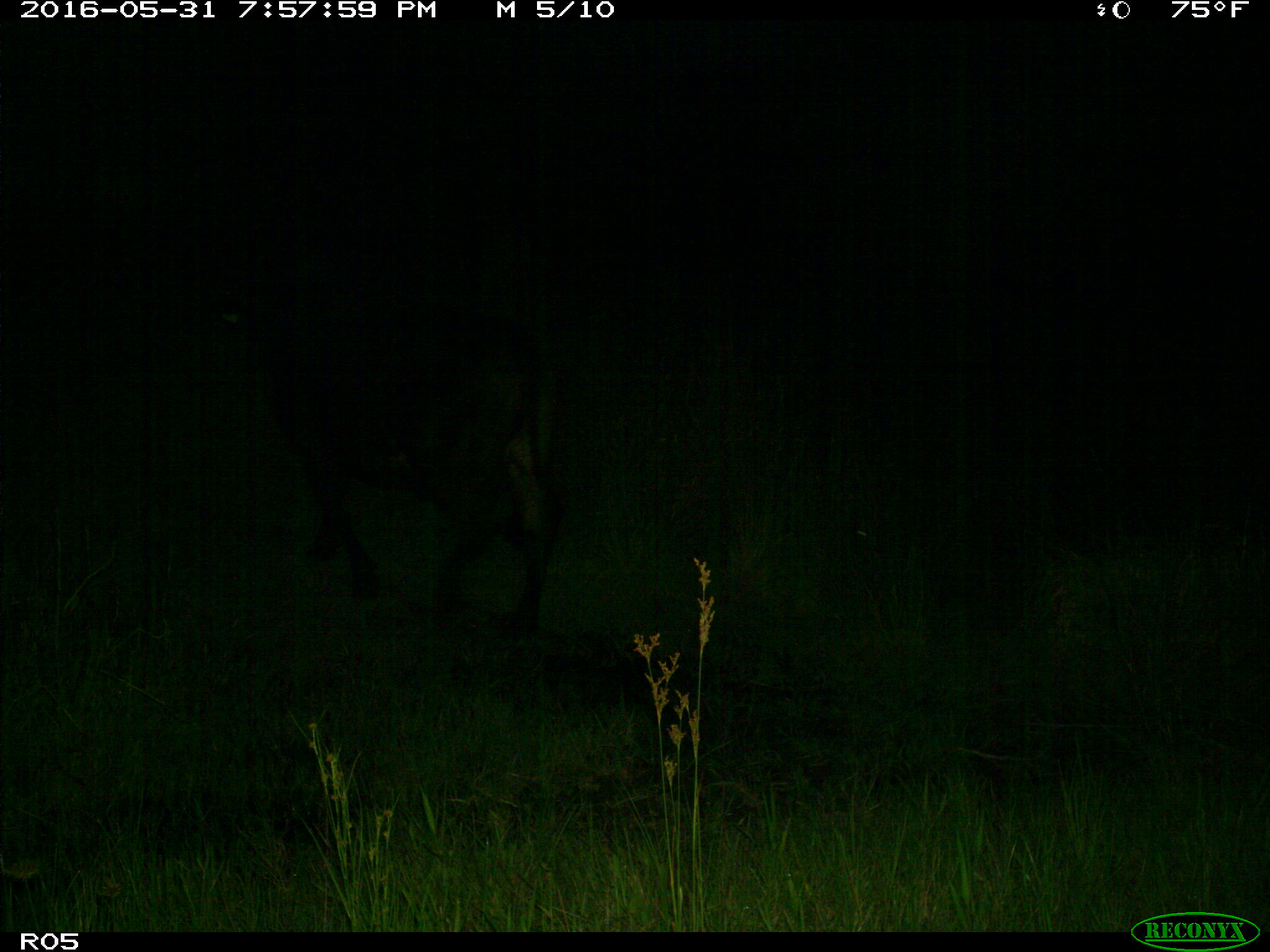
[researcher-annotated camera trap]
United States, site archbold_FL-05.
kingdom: Animalia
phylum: Chordata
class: Mammalia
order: Artiodactyla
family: Bovidae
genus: Bos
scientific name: Bos taurus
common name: domestic cow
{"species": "Bos taurus (domestic cow)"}